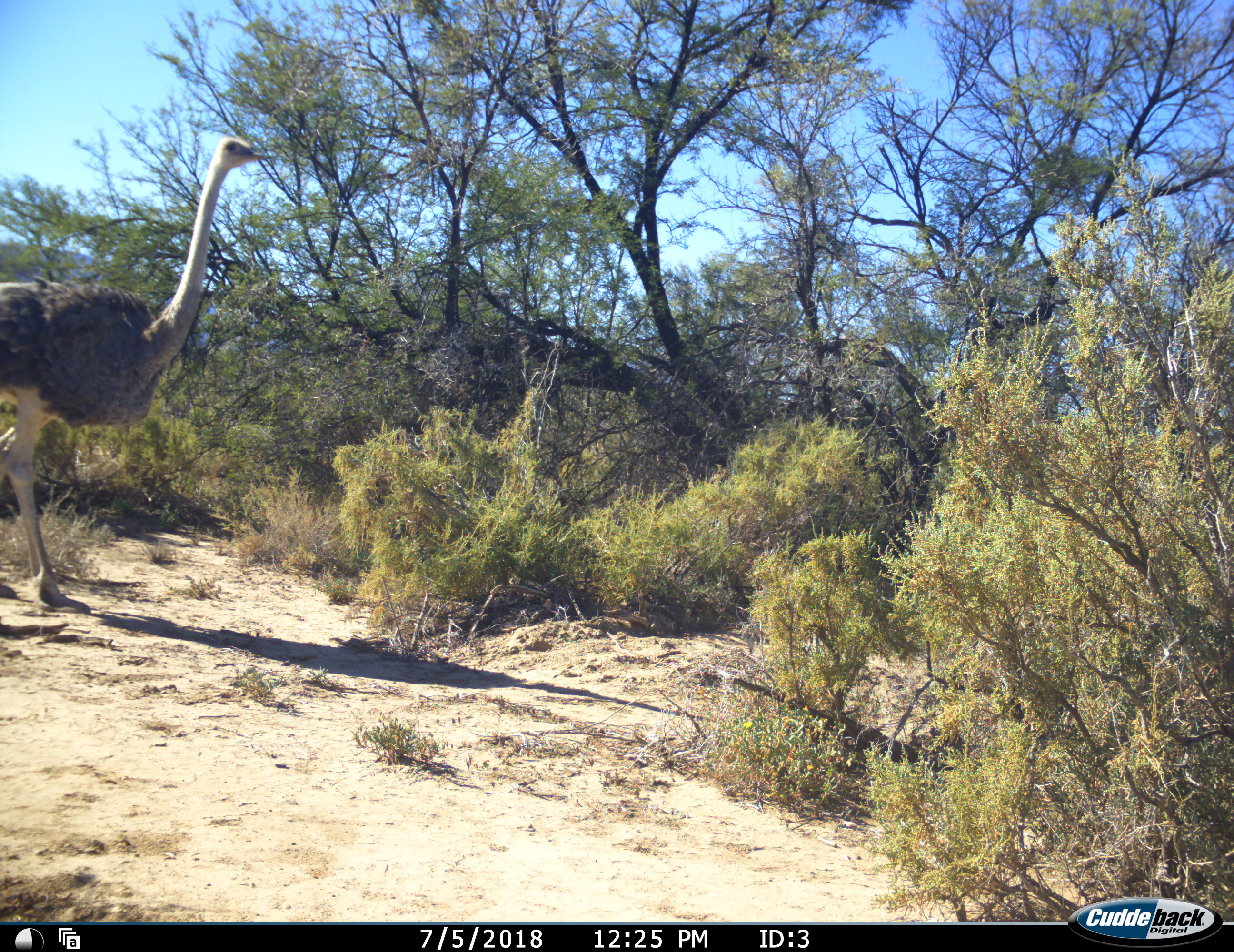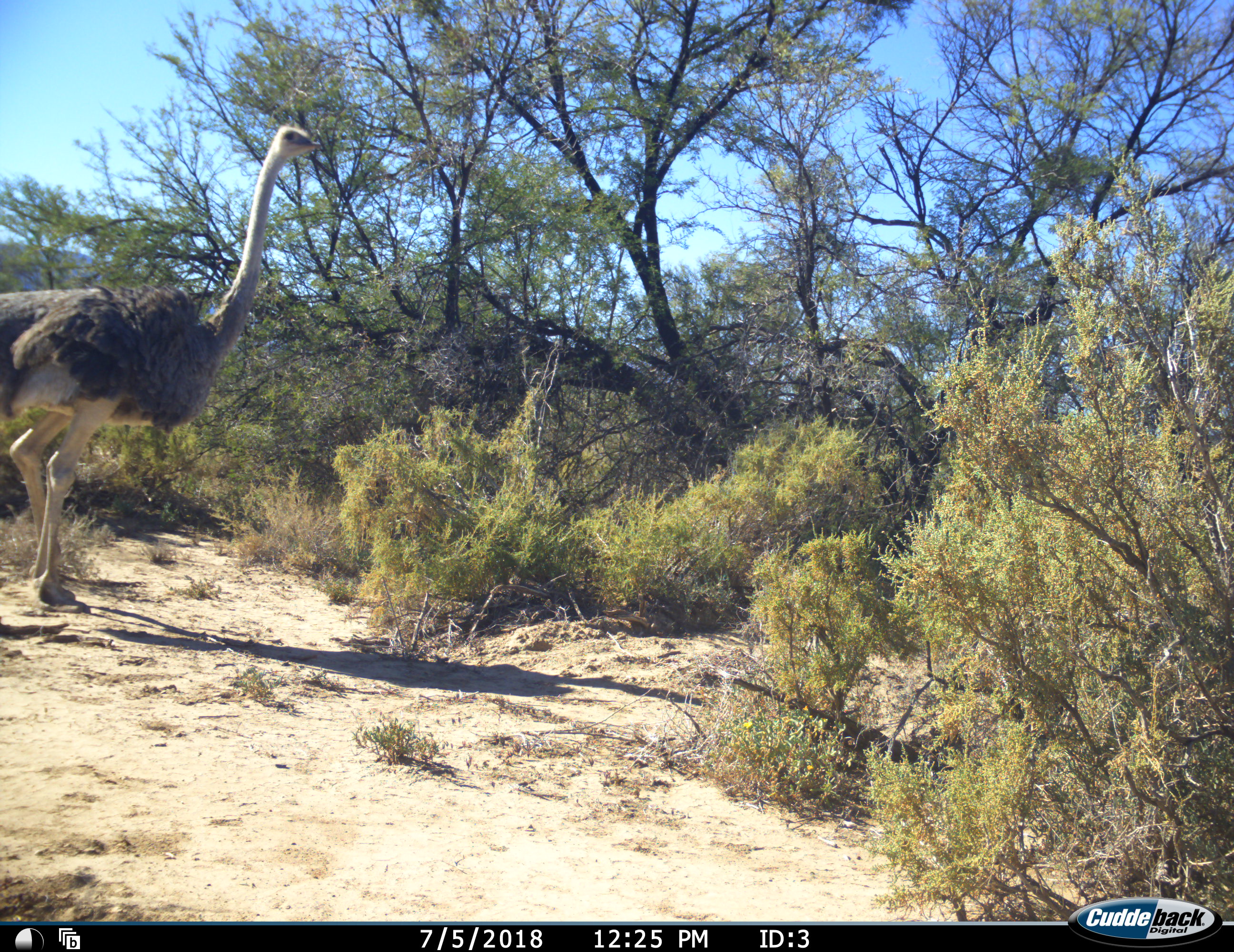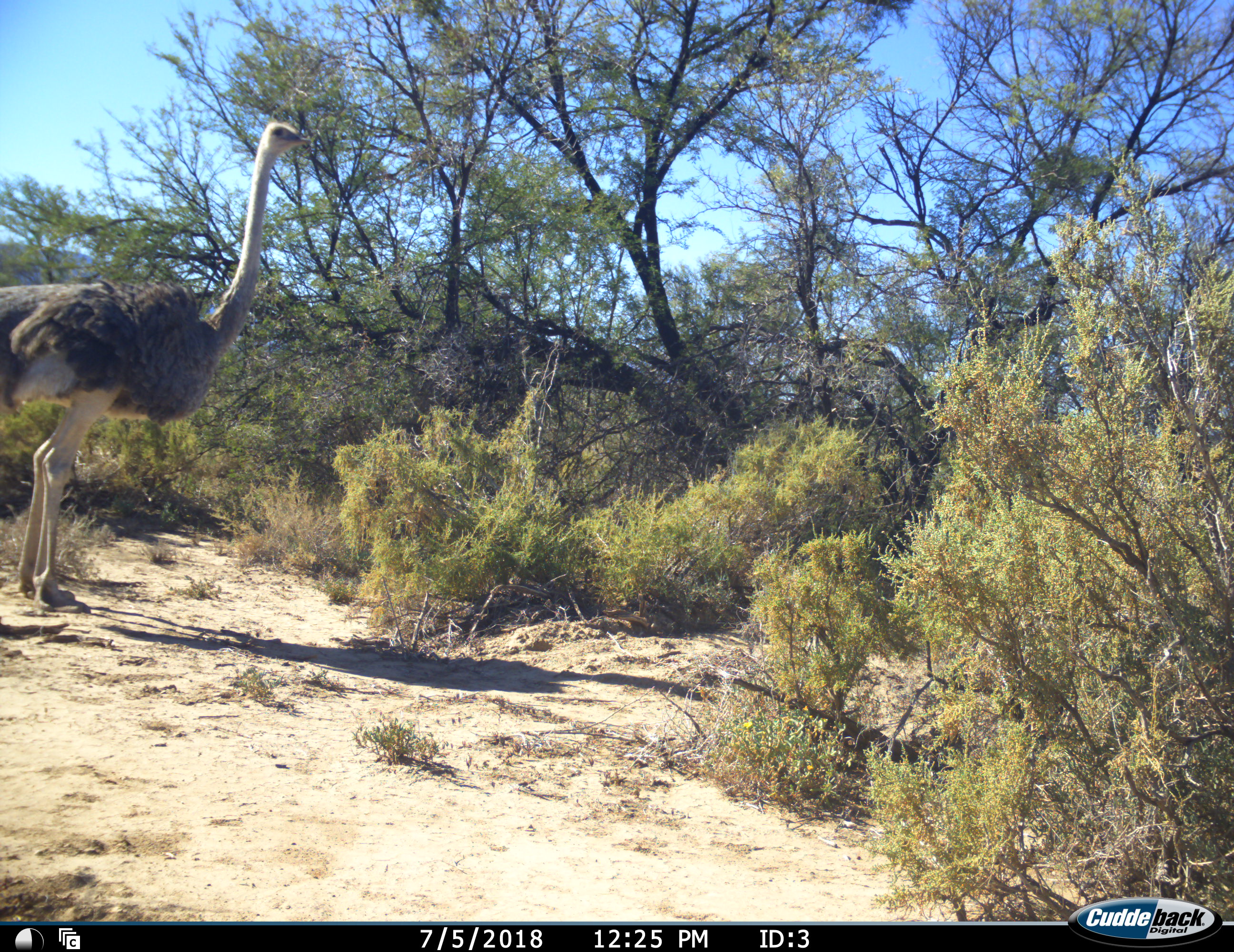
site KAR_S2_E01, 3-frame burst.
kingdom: Animalia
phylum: Chordata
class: Aves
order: Struthioniformes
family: Struthionidae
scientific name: Struthionidae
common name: ostrich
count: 1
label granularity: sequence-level